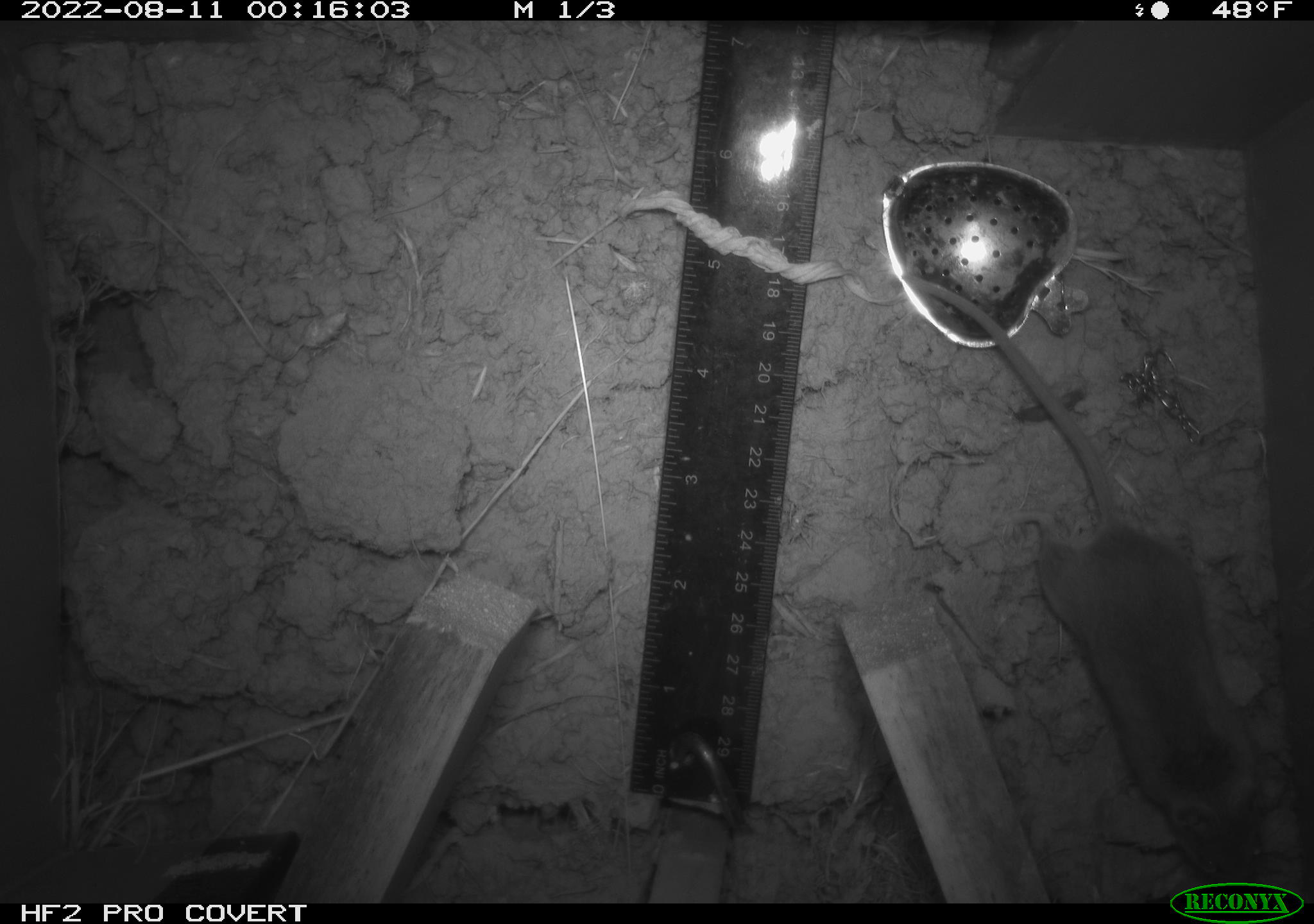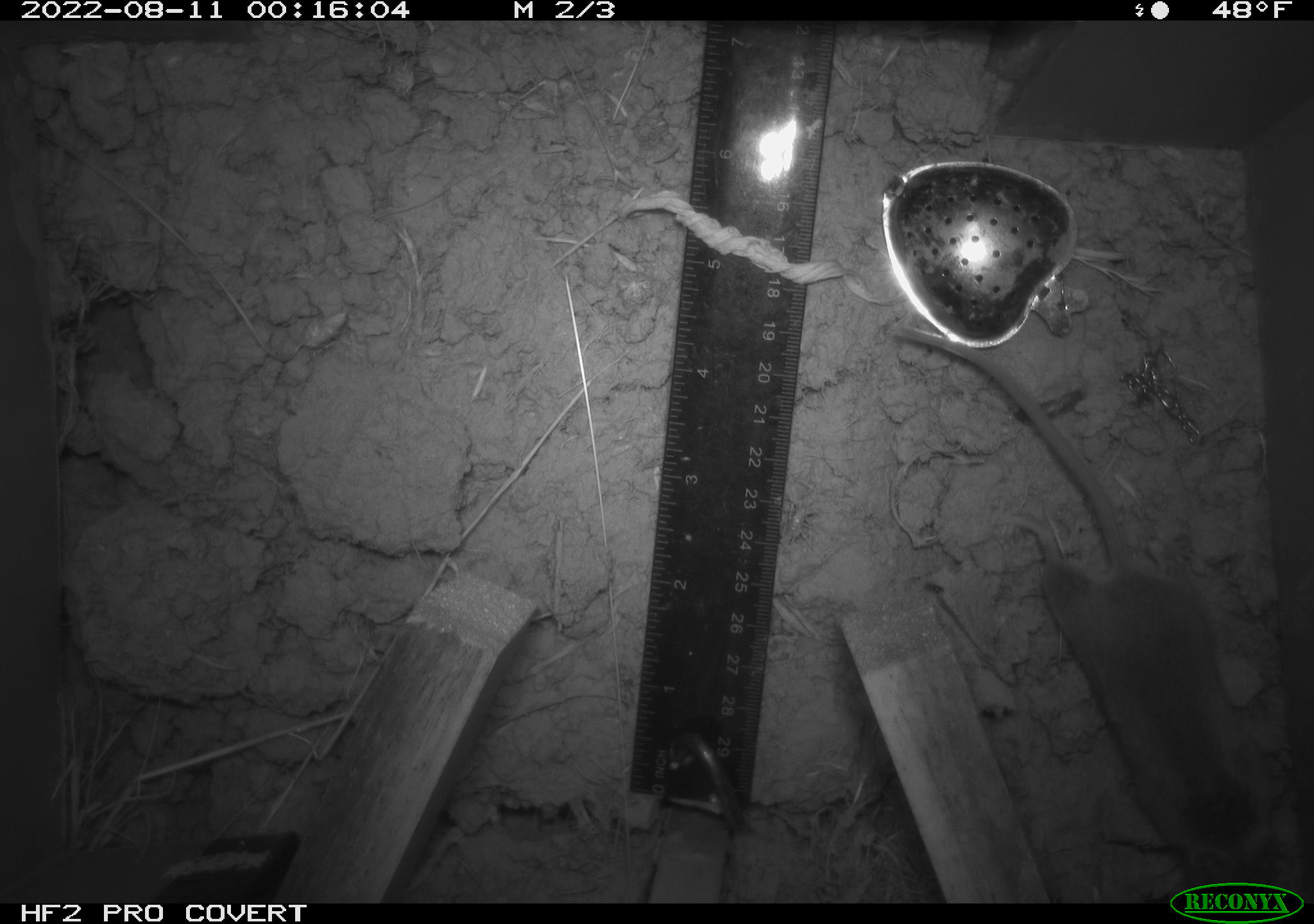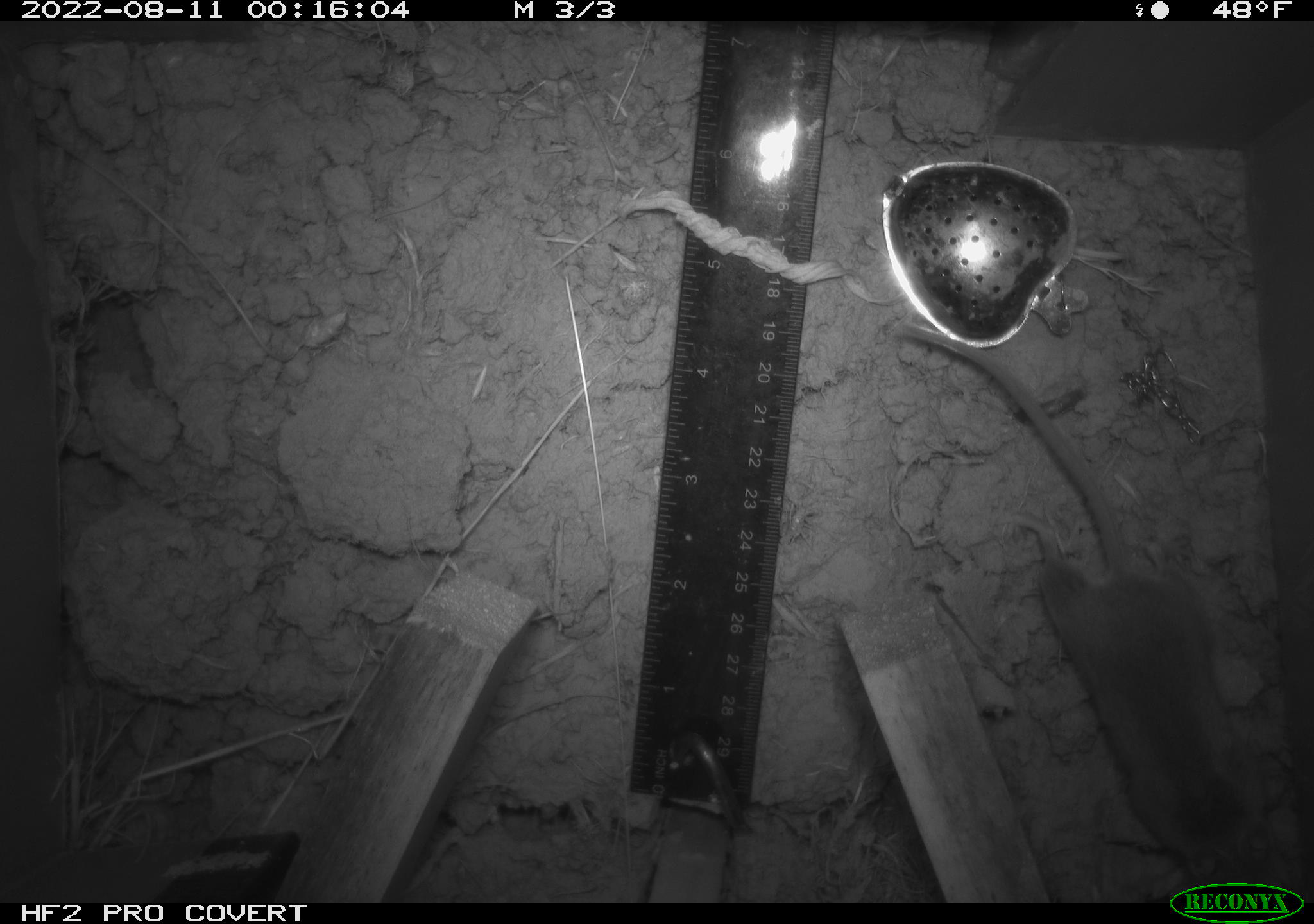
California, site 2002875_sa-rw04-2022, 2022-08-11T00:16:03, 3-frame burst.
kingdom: Animalia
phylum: Chordata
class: Mammalia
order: Rodentia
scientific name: Rodentia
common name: mouse species